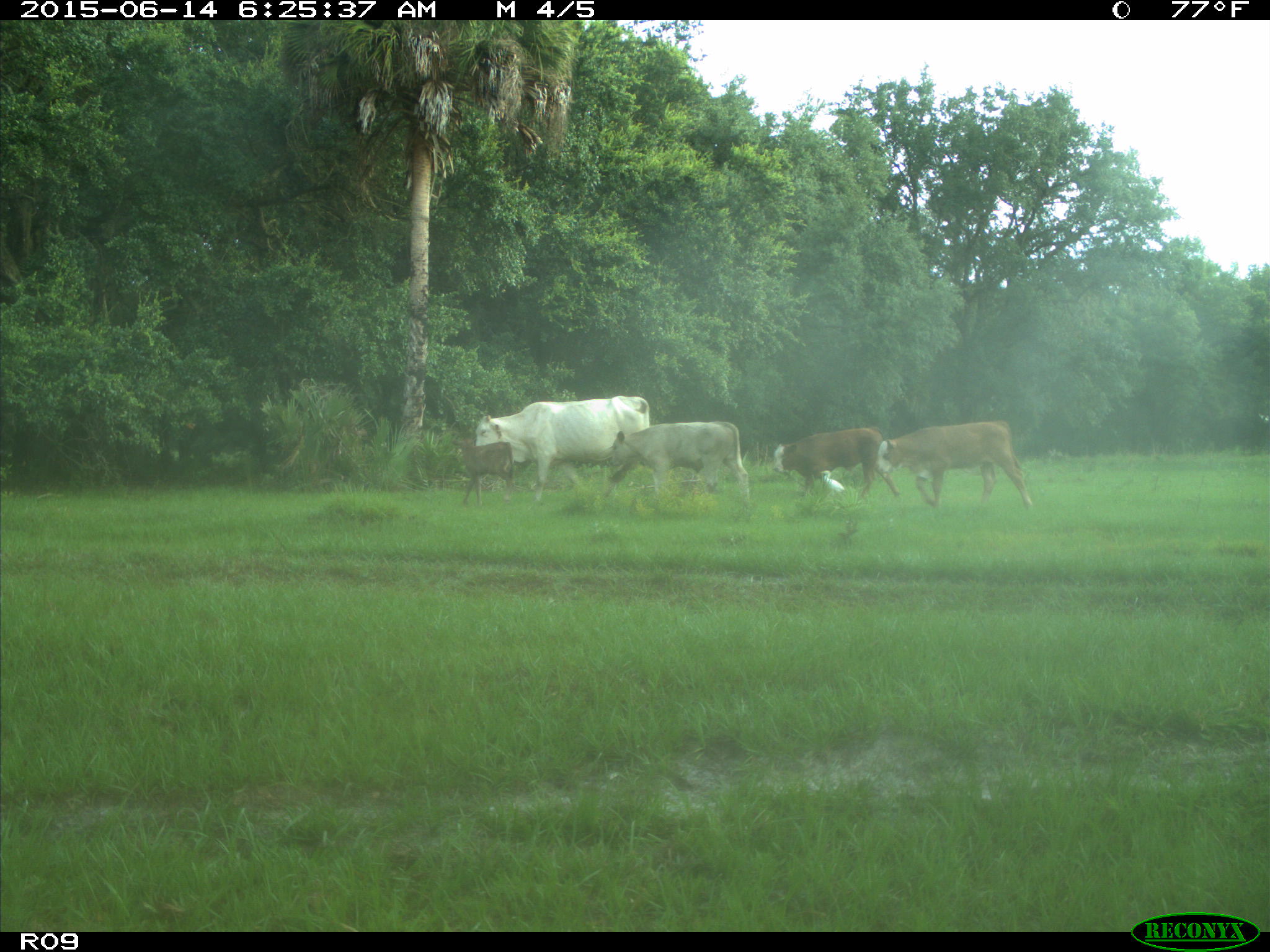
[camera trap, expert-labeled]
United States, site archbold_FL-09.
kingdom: Animalia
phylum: Chordata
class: Mammalia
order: Artiodactyla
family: Bovidae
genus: Bos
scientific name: Bos taurus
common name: domestic cow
Bos taurus (domestic cow).